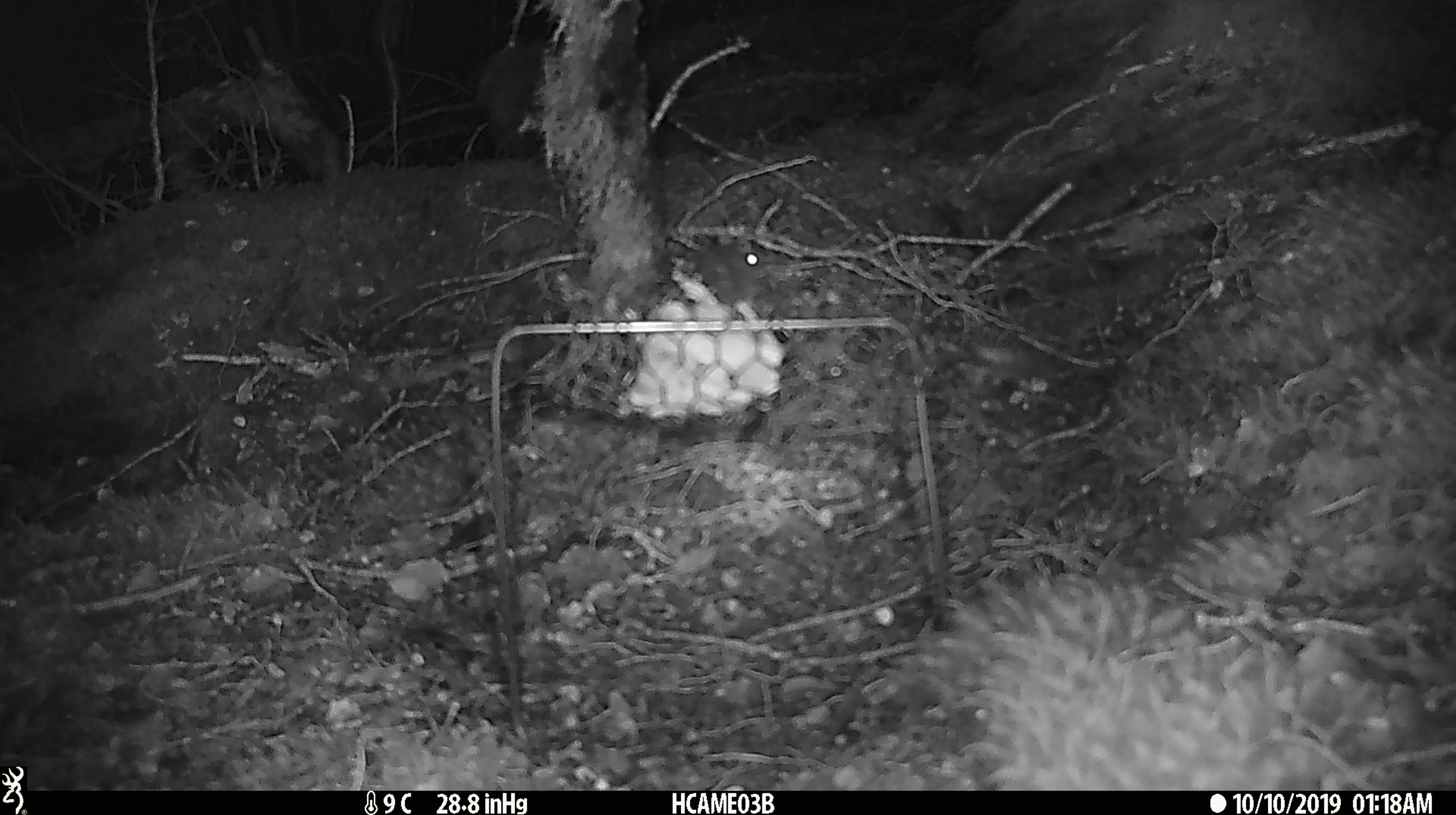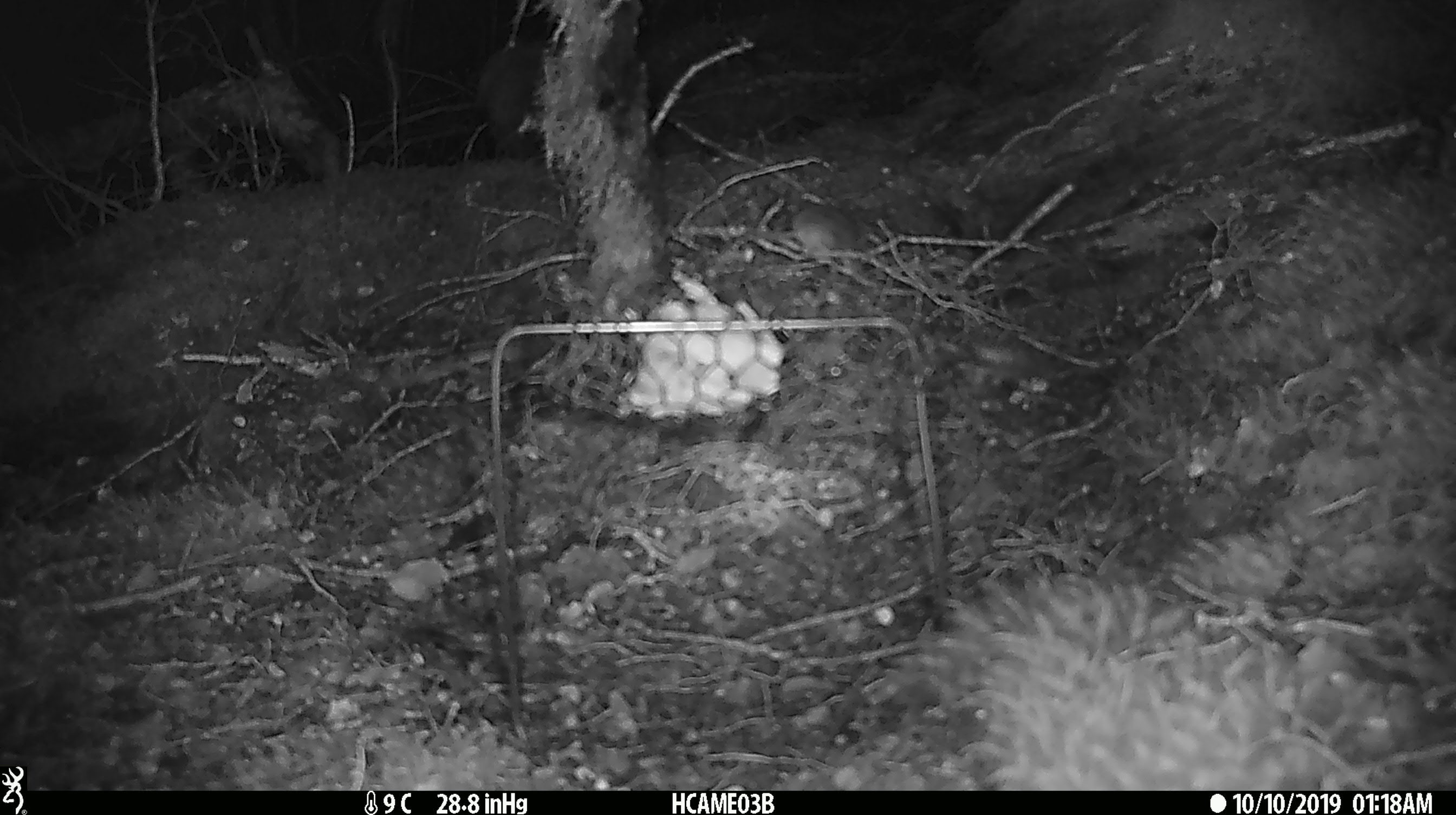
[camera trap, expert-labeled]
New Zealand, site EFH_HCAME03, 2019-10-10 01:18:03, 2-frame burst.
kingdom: Animalia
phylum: Chordata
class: Mammalia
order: Rodentia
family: Muridae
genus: Mus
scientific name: Mus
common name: mouse